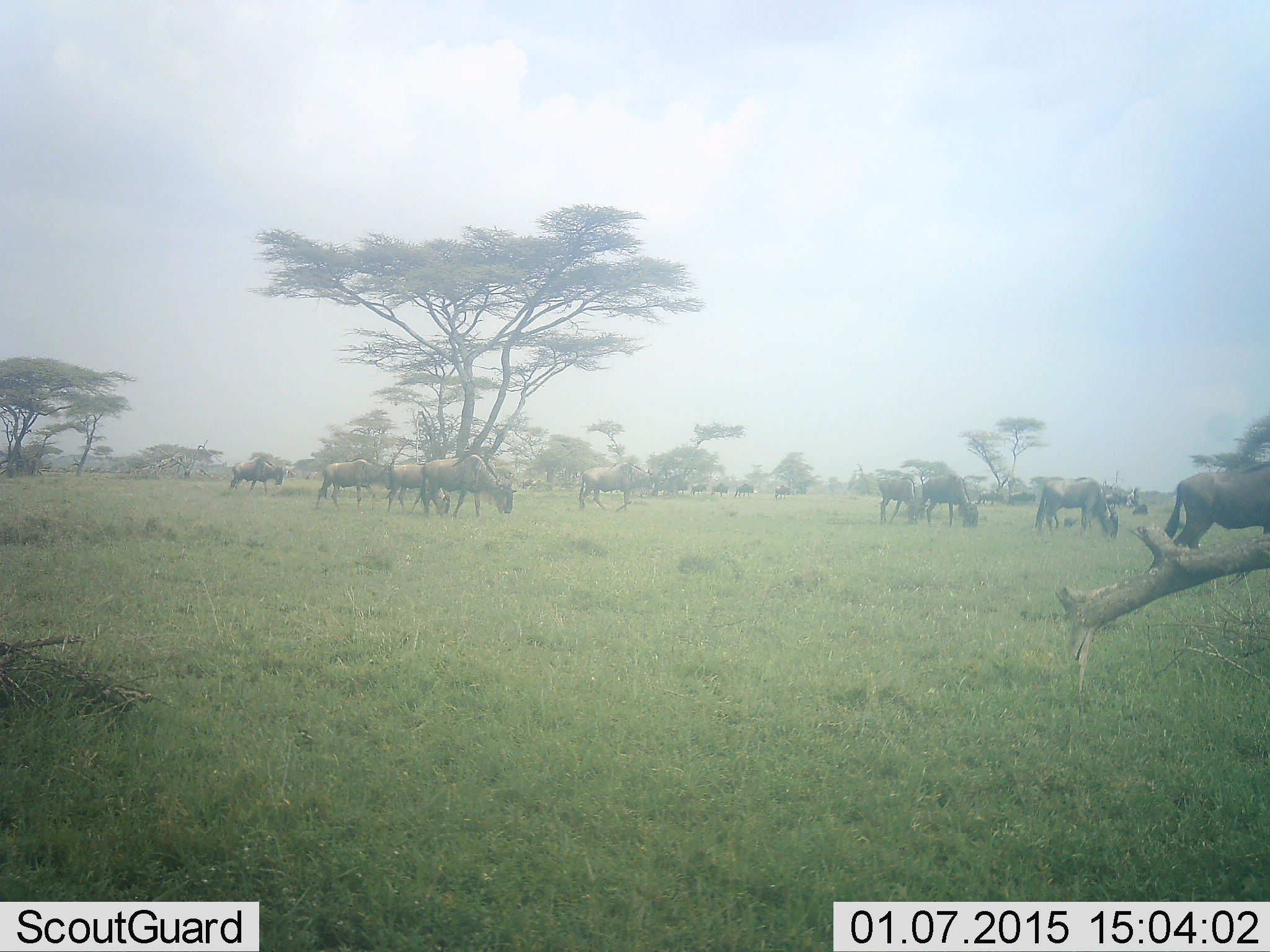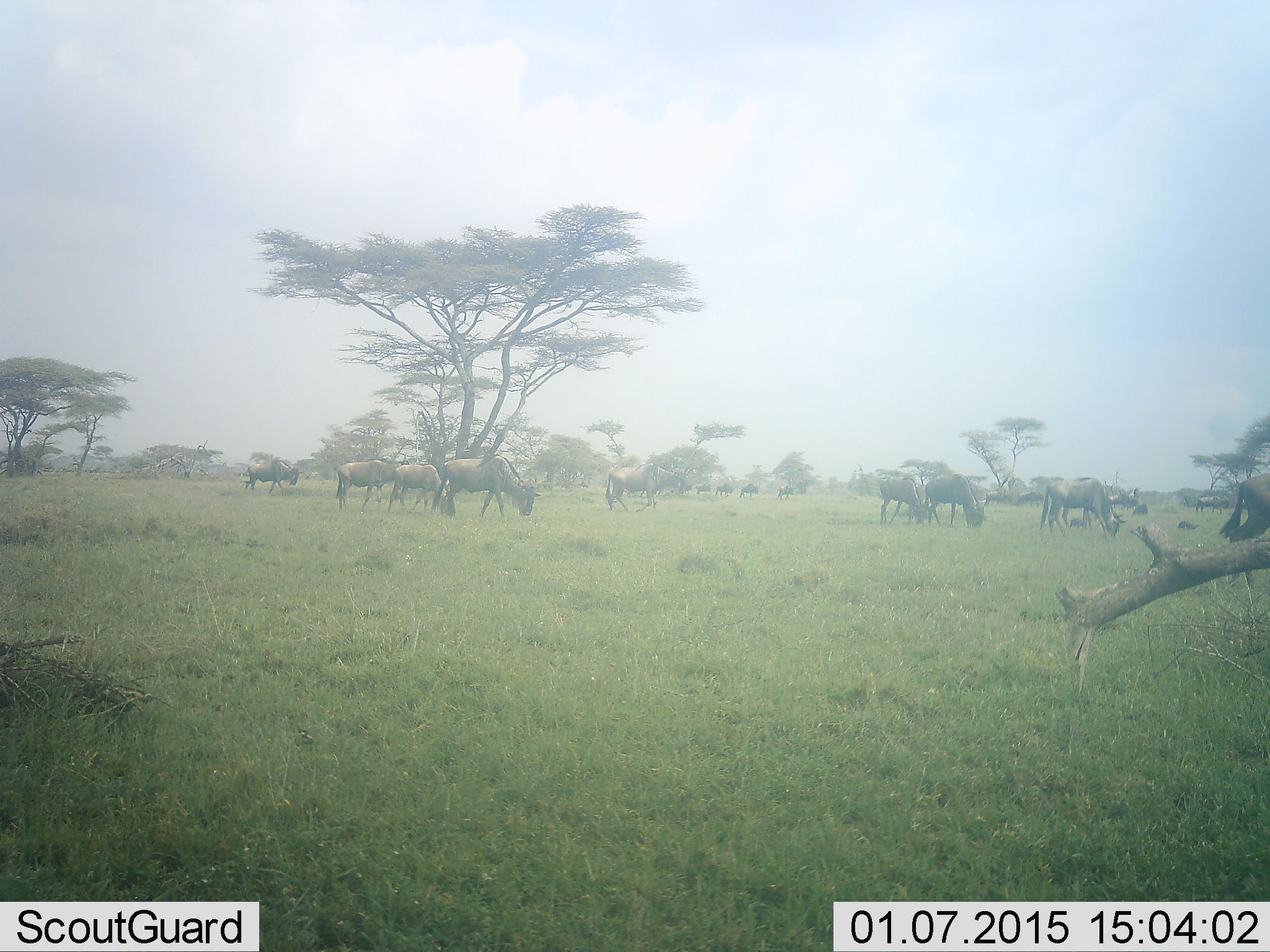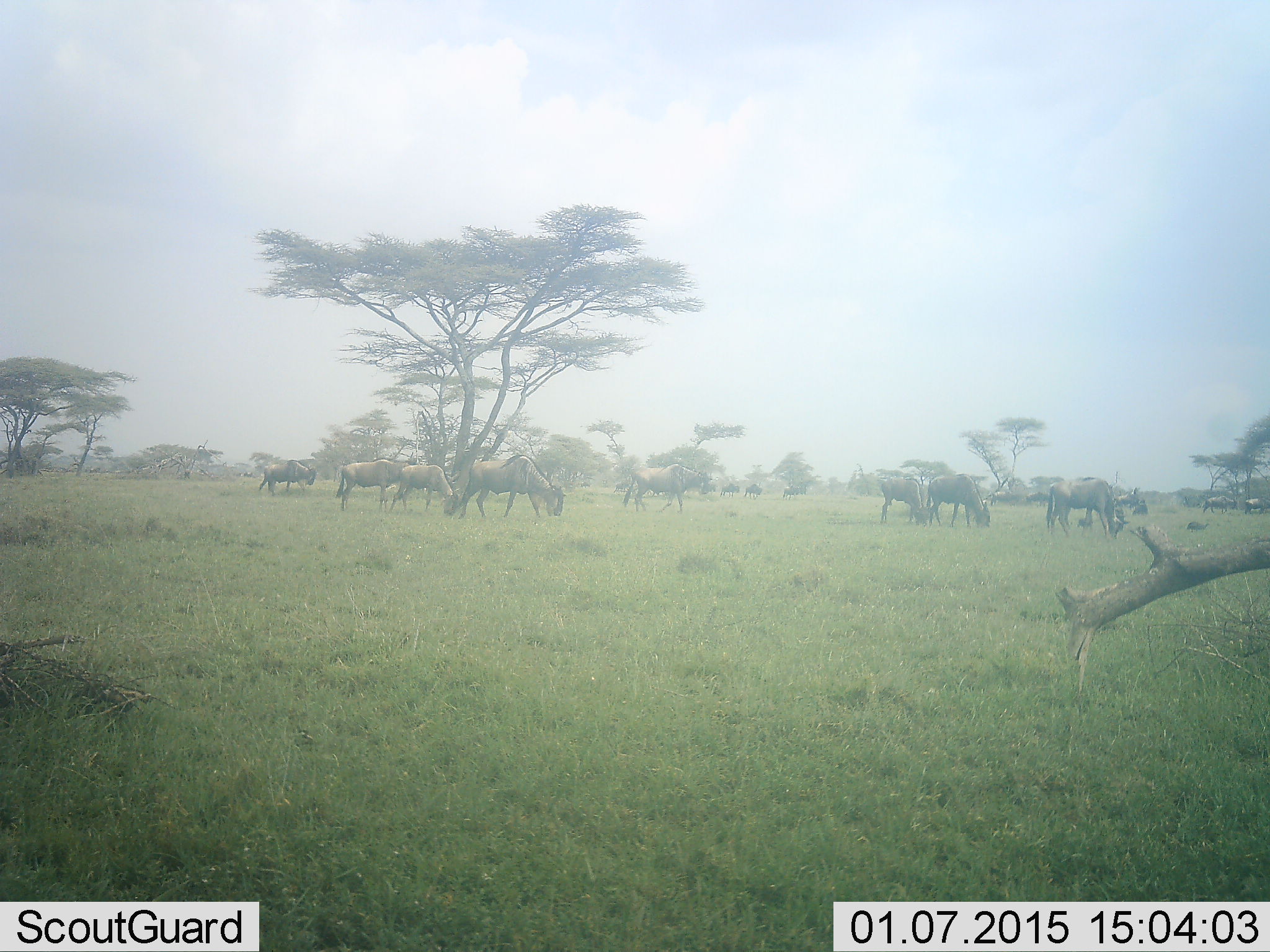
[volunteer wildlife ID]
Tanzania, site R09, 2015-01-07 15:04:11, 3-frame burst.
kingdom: Animalia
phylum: Chordata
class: Mammalia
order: Artiodactyla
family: Bovidae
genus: Connochaetes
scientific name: Connochaetes taurinus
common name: blue wildebeest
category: wildebeest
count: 11-50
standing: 30%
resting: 0%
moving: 80%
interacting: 0%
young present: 0%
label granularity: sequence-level